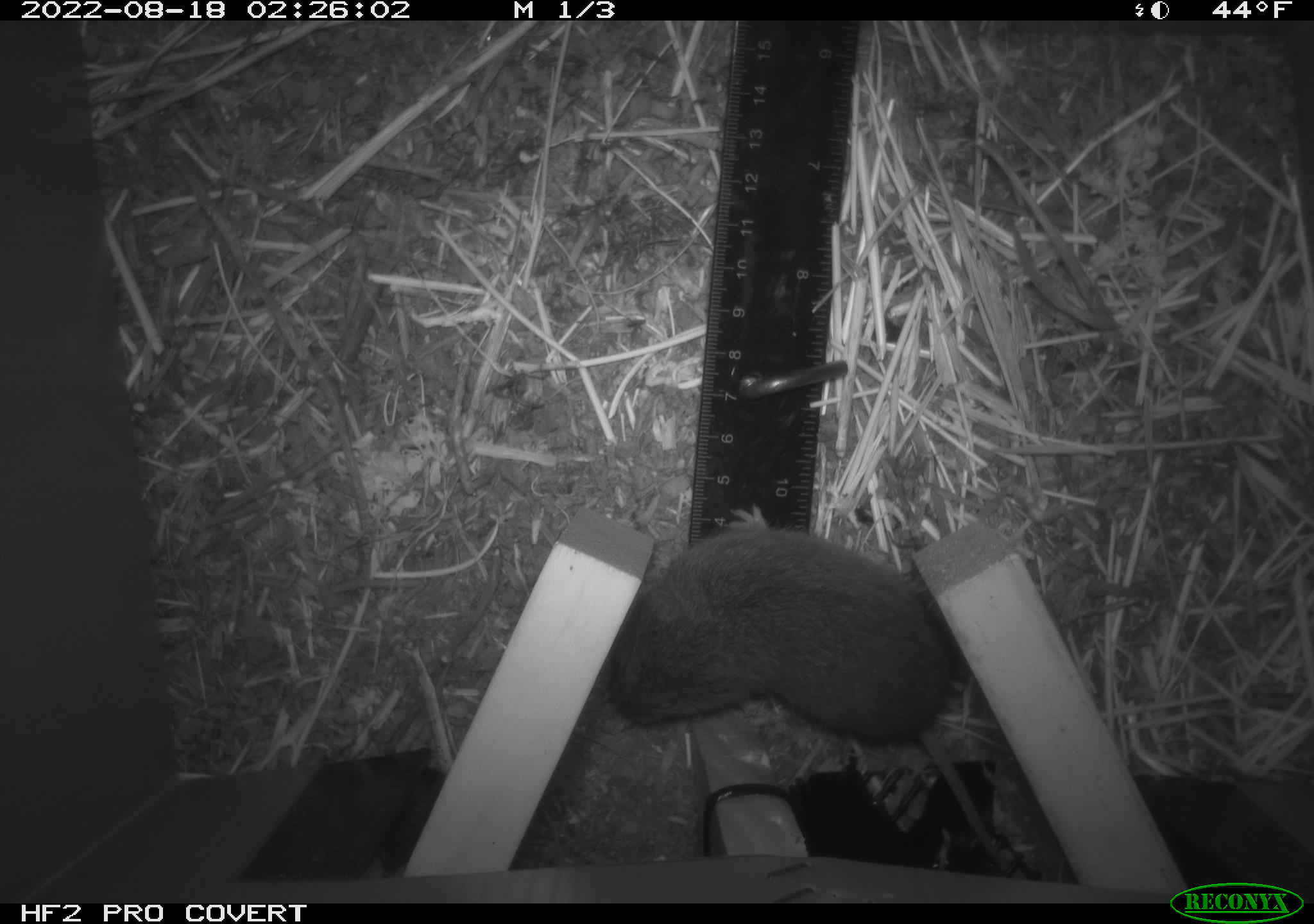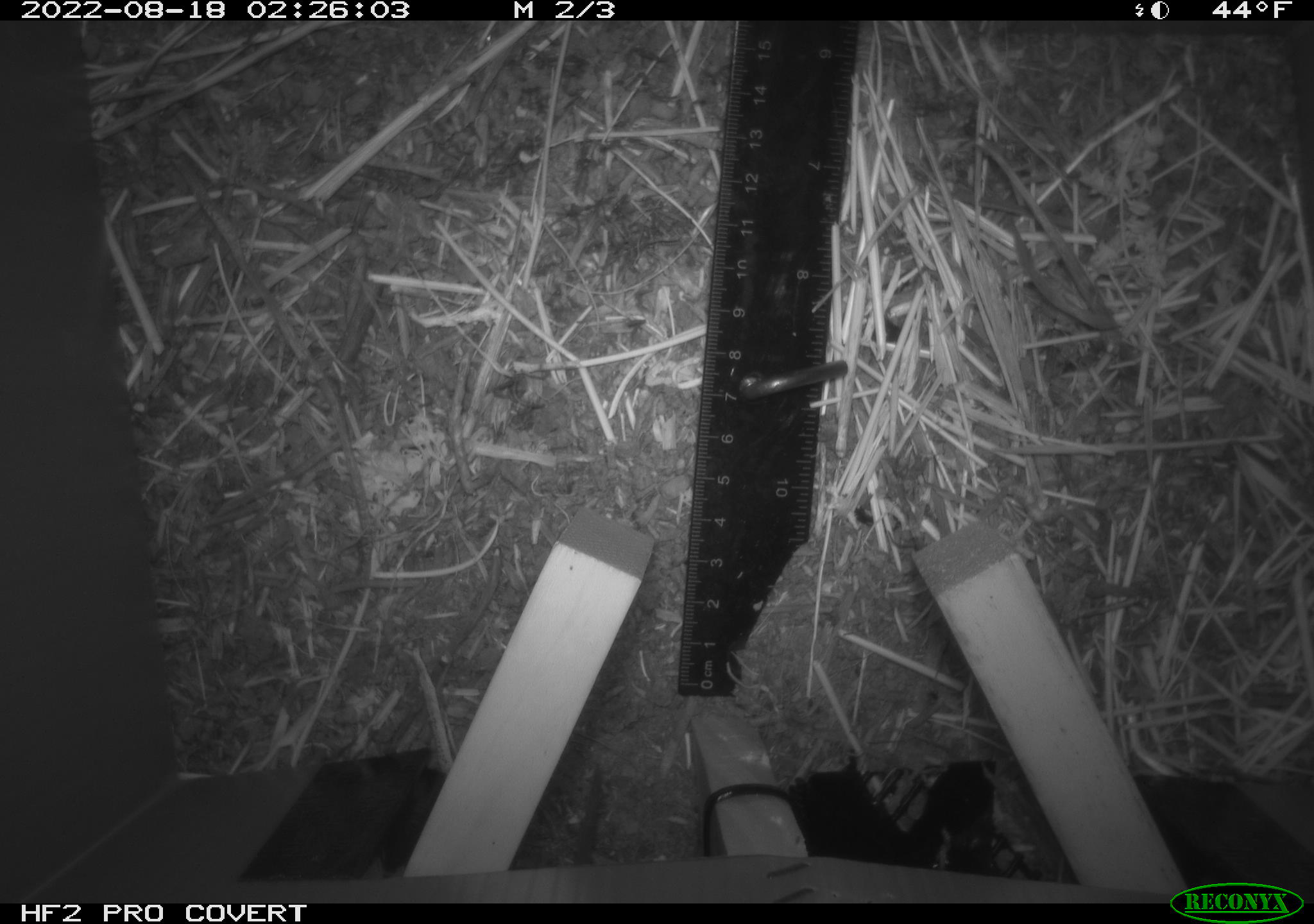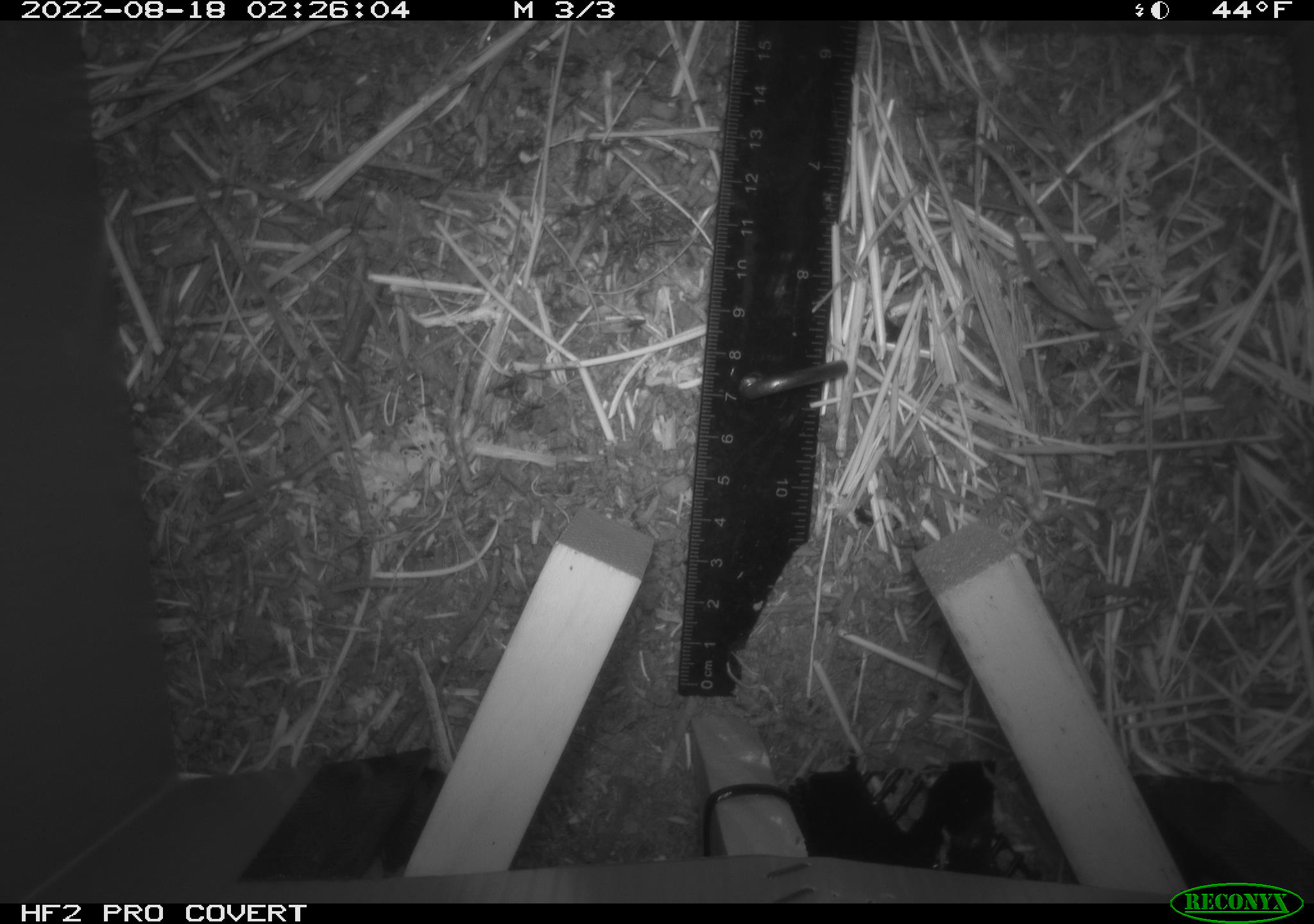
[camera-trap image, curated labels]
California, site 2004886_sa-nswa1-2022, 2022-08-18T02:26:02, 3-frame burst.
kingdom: Animalia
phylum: Chordata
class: Mammalia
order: Rodentia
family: Cricetidae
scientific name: Cricetidae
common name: hamsters, voles, lemmings, and allies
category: cricetidae family